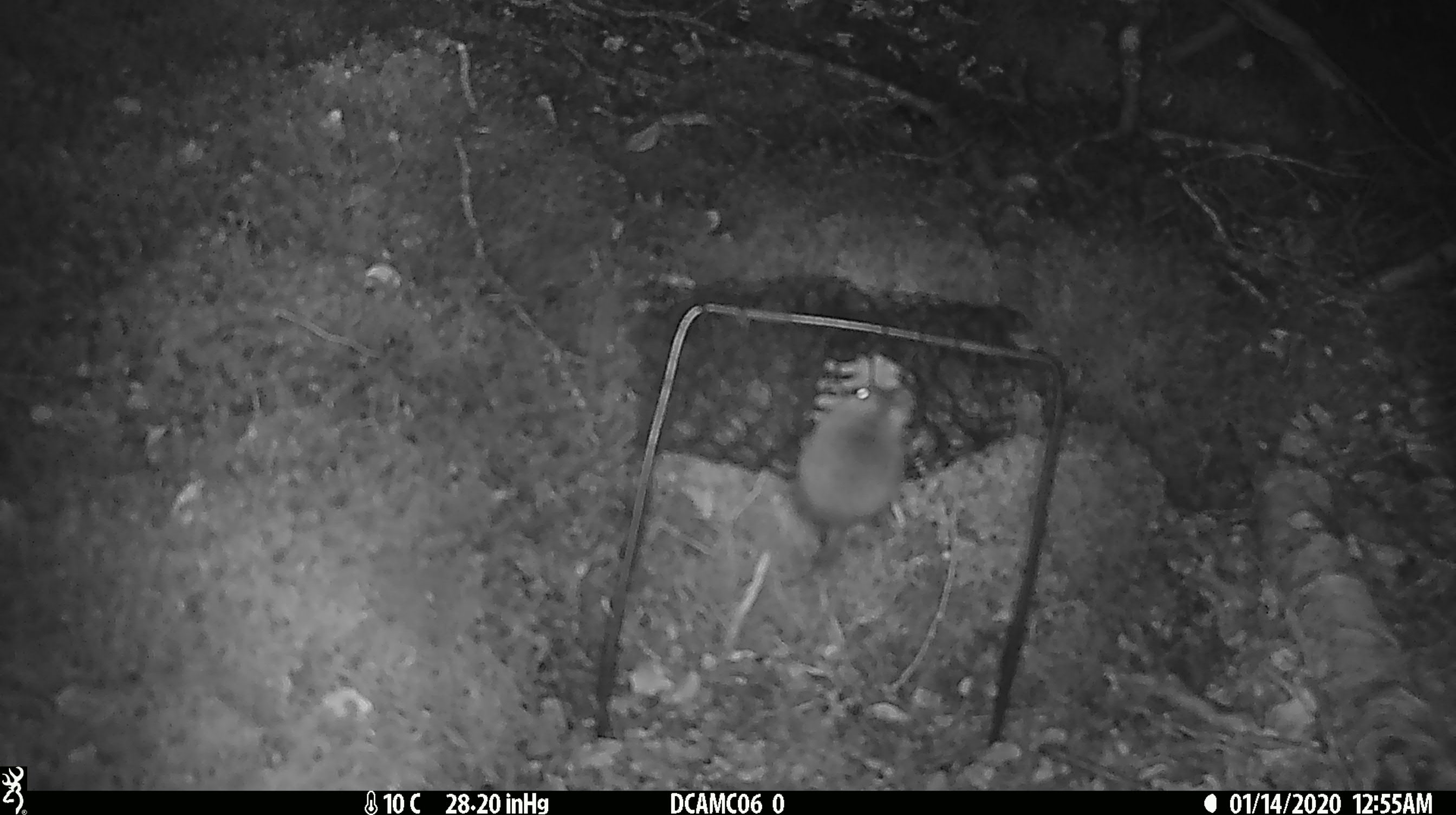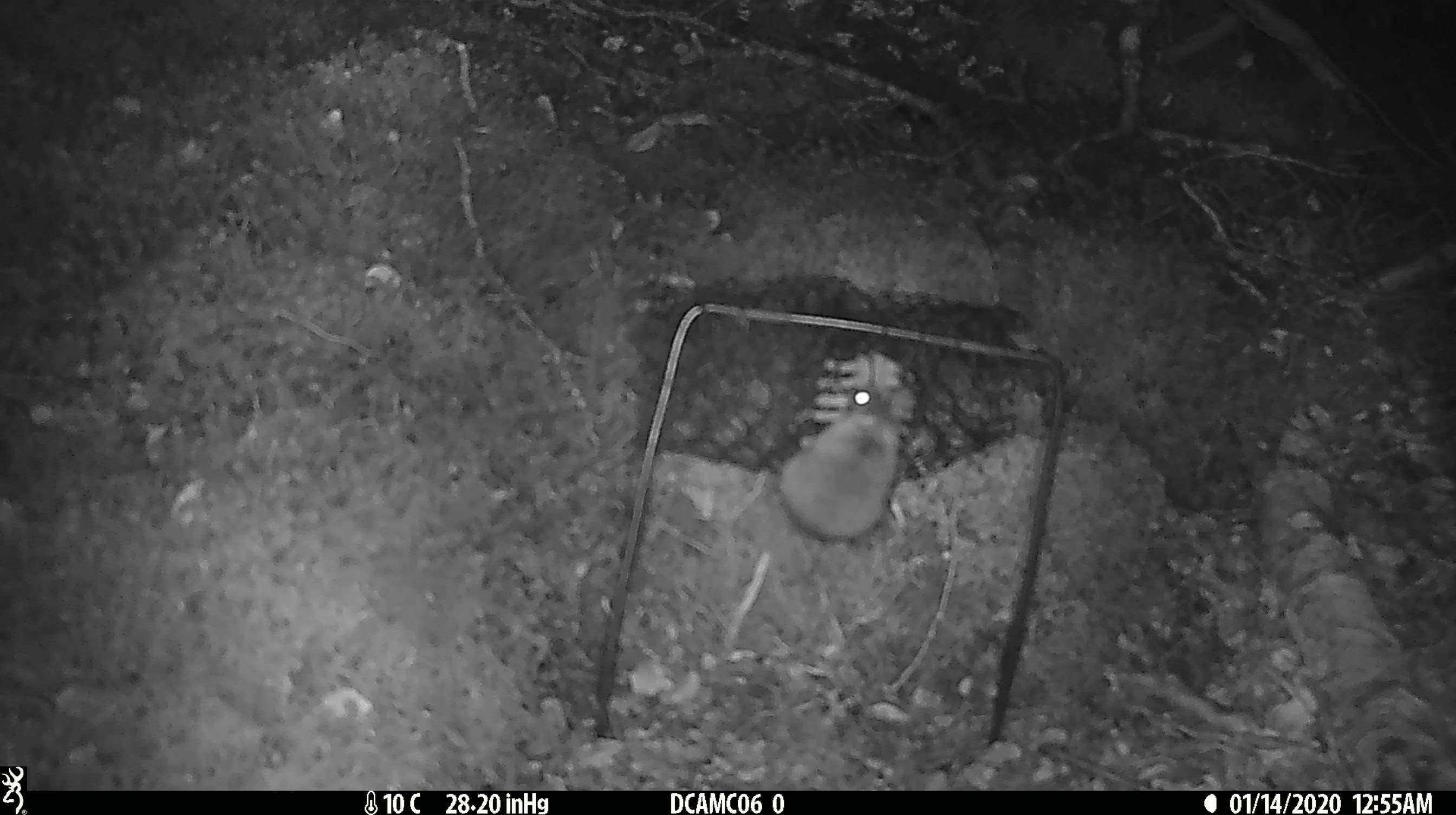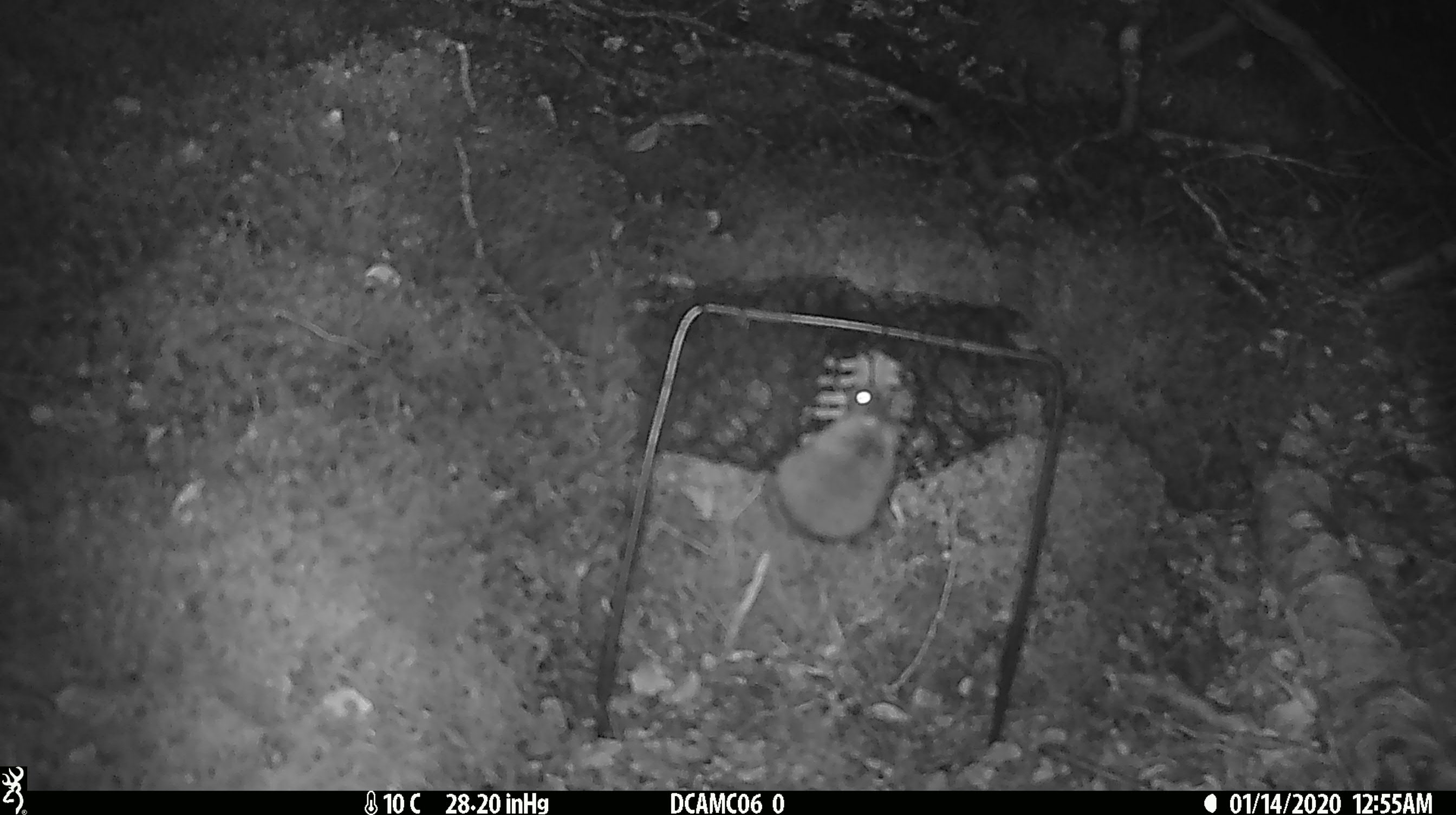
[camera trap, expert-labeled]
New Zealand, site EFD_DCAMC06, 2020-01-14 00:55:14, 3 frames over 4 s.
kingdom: Animalia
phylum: Chordata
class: Mammalia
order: Rodentia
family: Muridae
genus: Mus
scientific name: Mus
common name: mouse